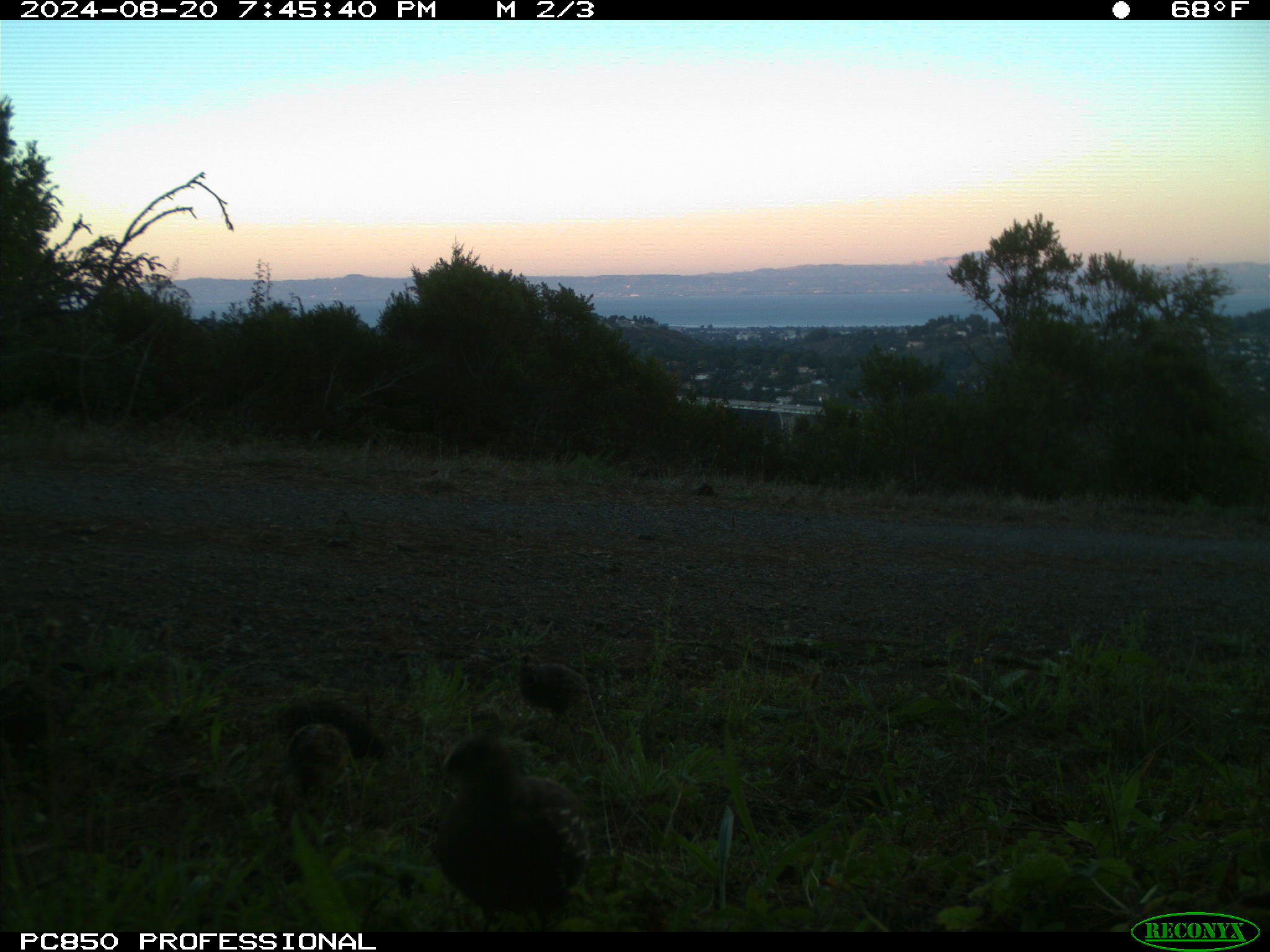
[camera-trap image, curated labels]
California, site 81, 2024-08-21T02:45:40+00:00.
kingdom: Animalia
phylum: Chordata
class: Aves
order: Galliformes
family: Odontophoridae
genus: Callipepla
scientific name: Callipepla californica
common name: california quail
California quail (Callipepla californica).